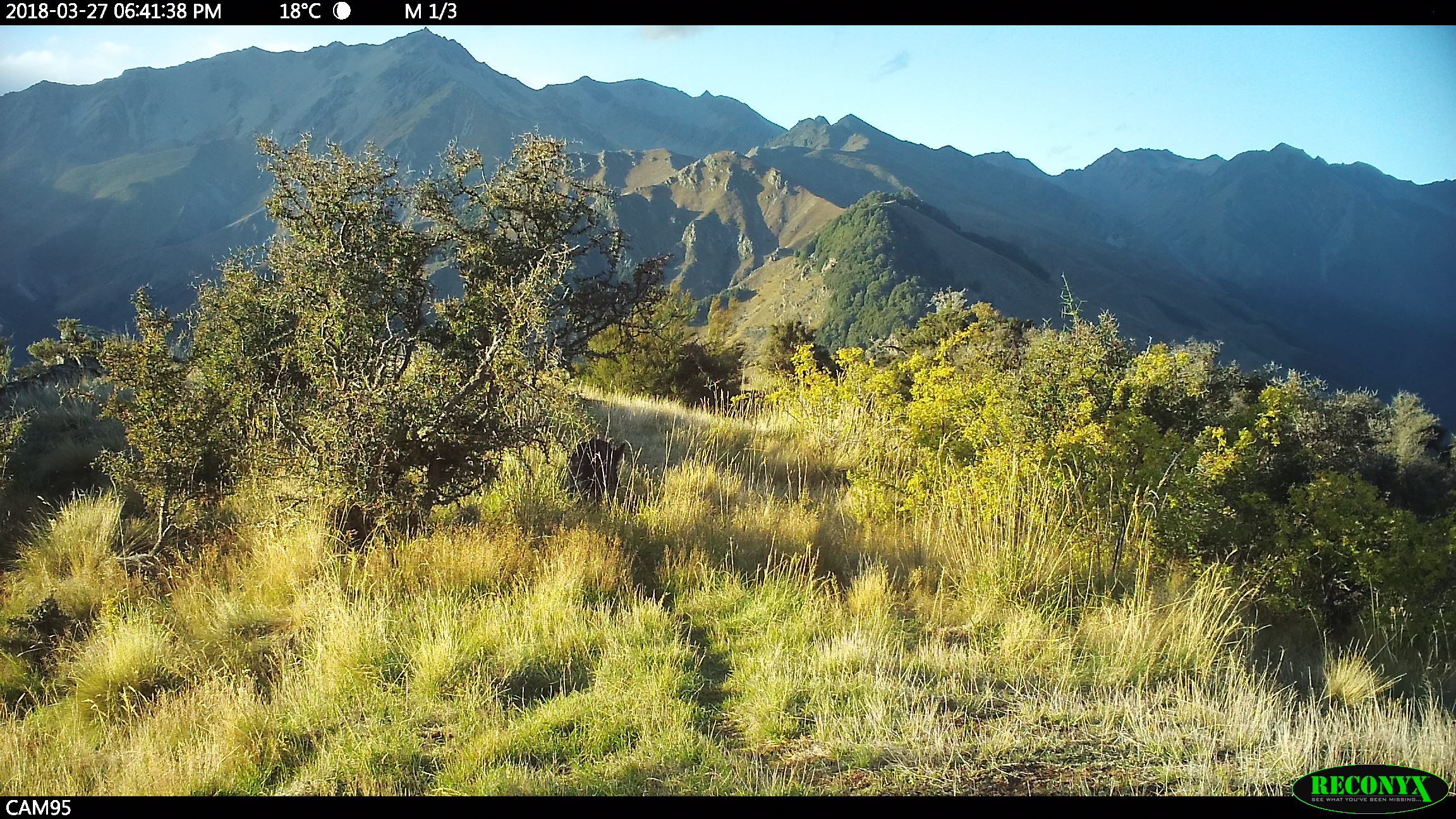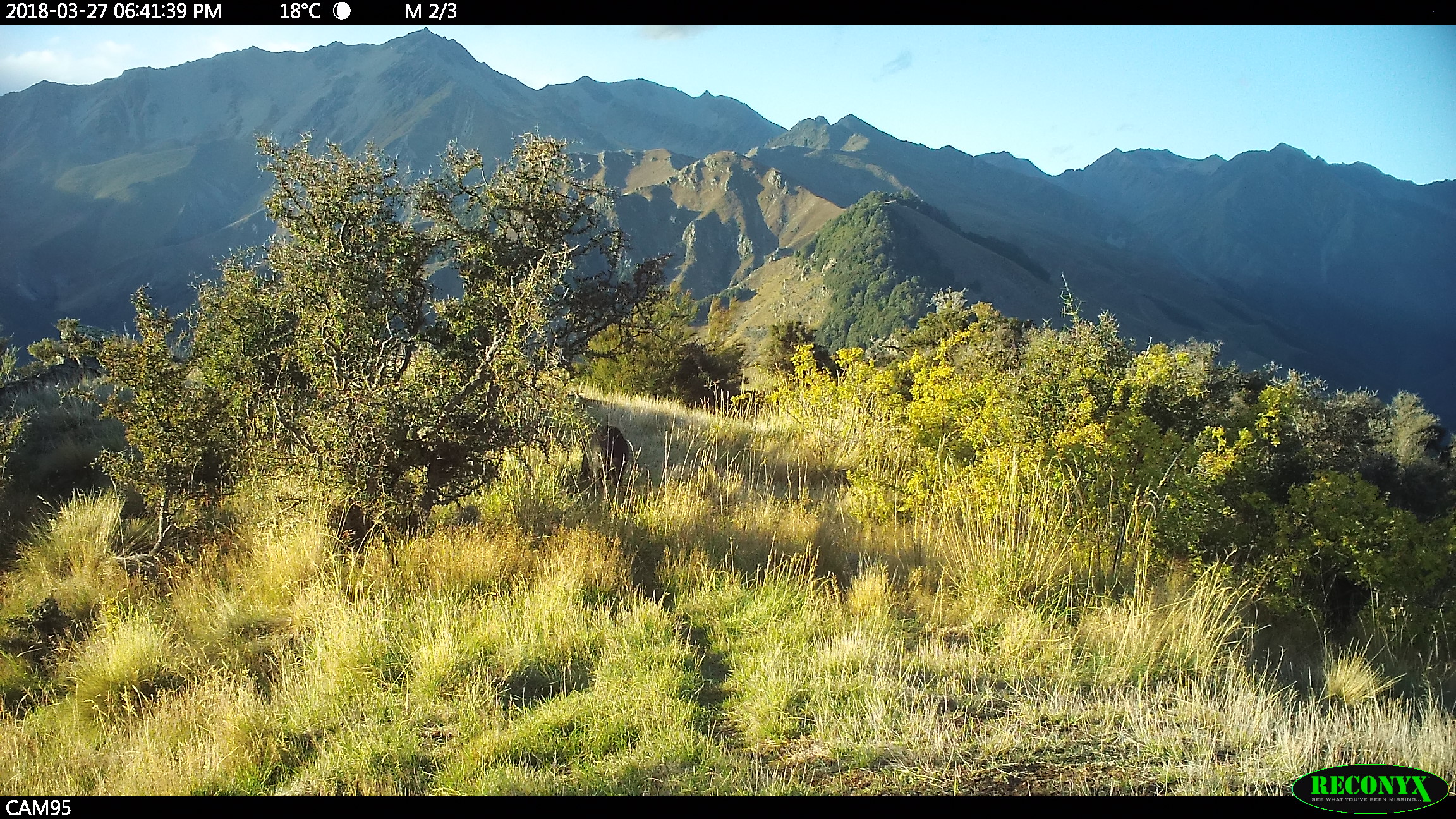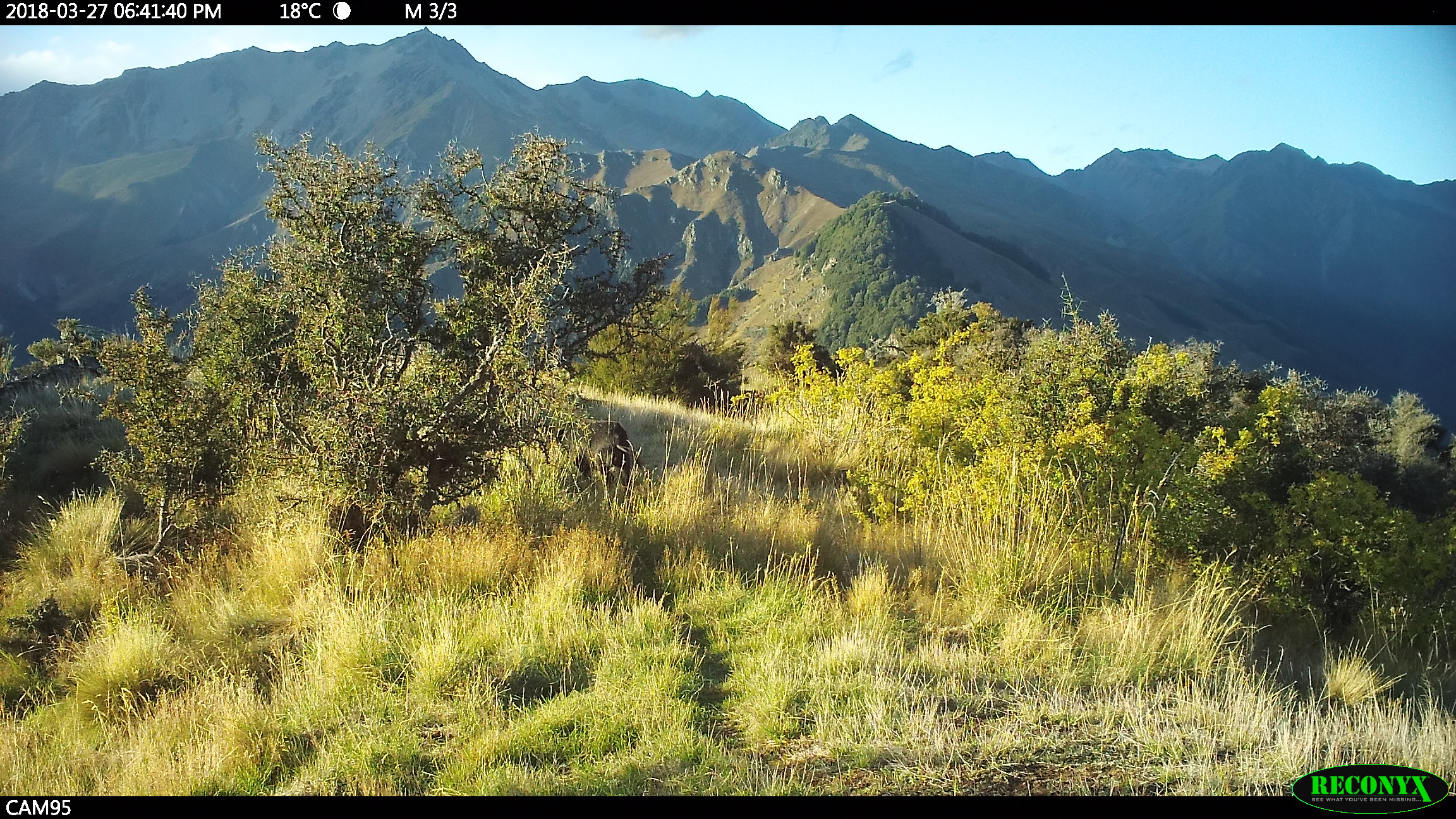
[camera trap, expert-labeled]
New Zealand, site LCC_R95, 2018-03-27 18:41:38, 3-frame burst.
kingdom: Animalia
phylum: Chordata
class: Mammalia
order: Artiodactyla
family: Suidae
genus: Sus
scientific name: Sus scrofa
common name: pig